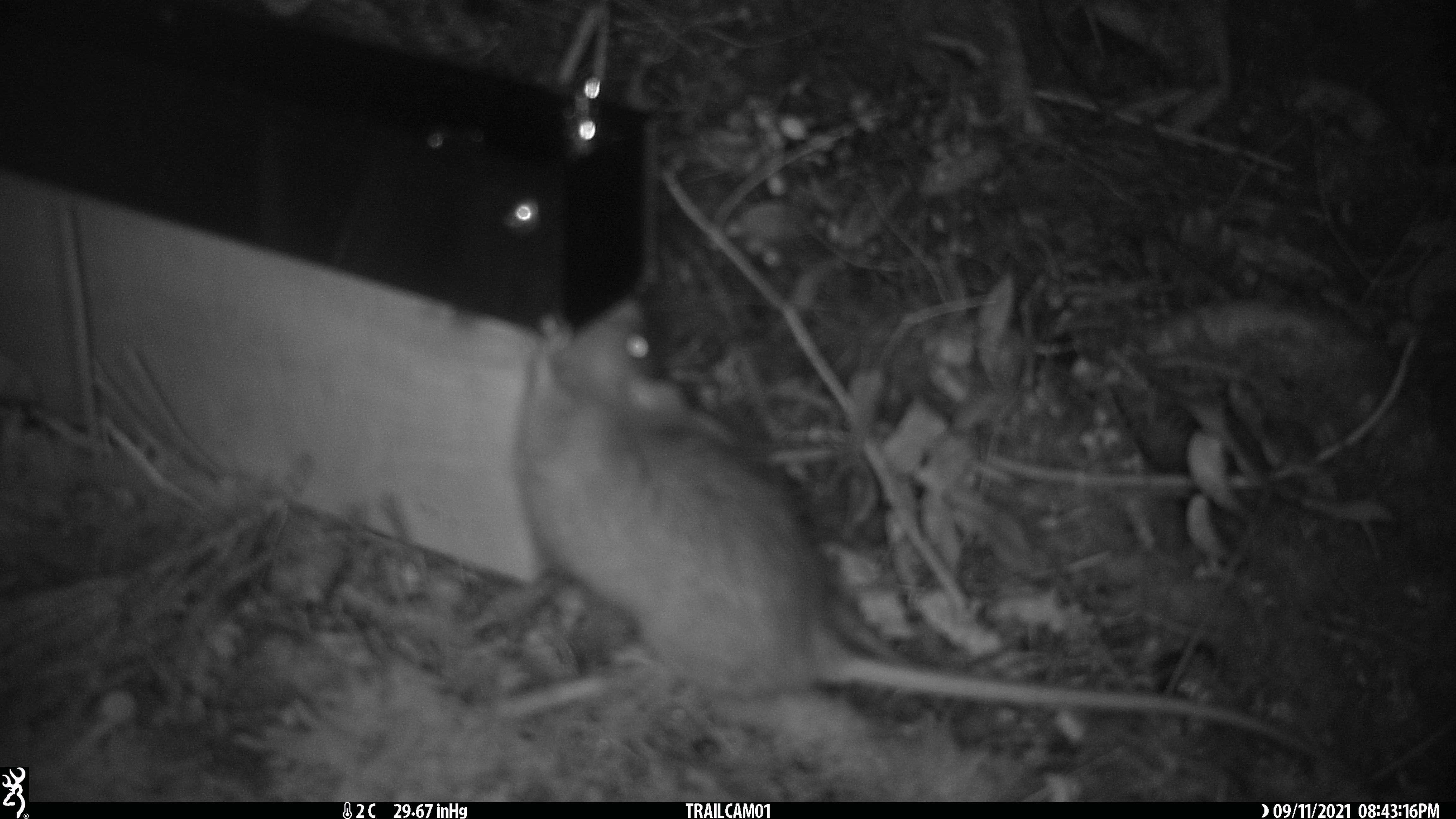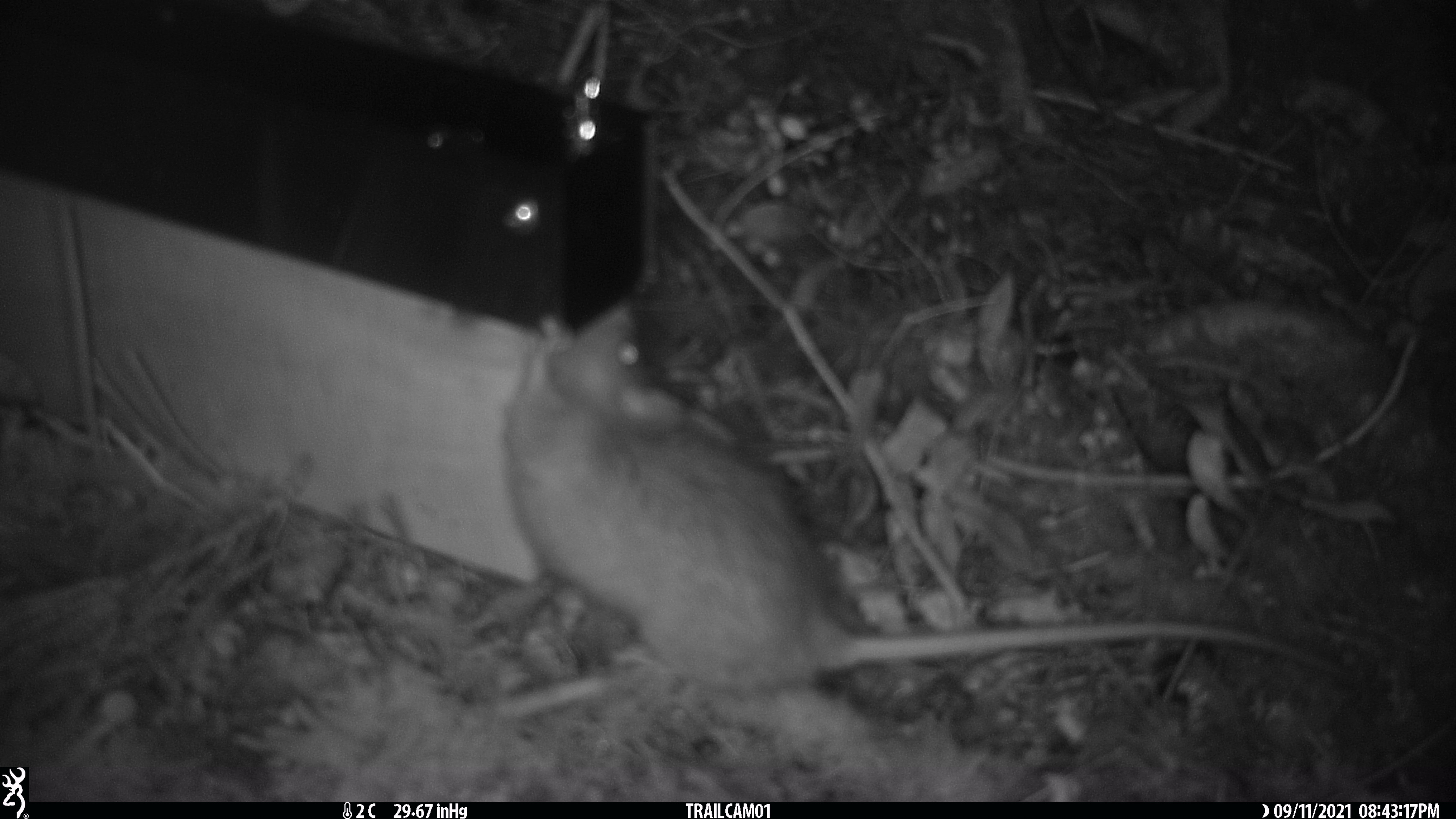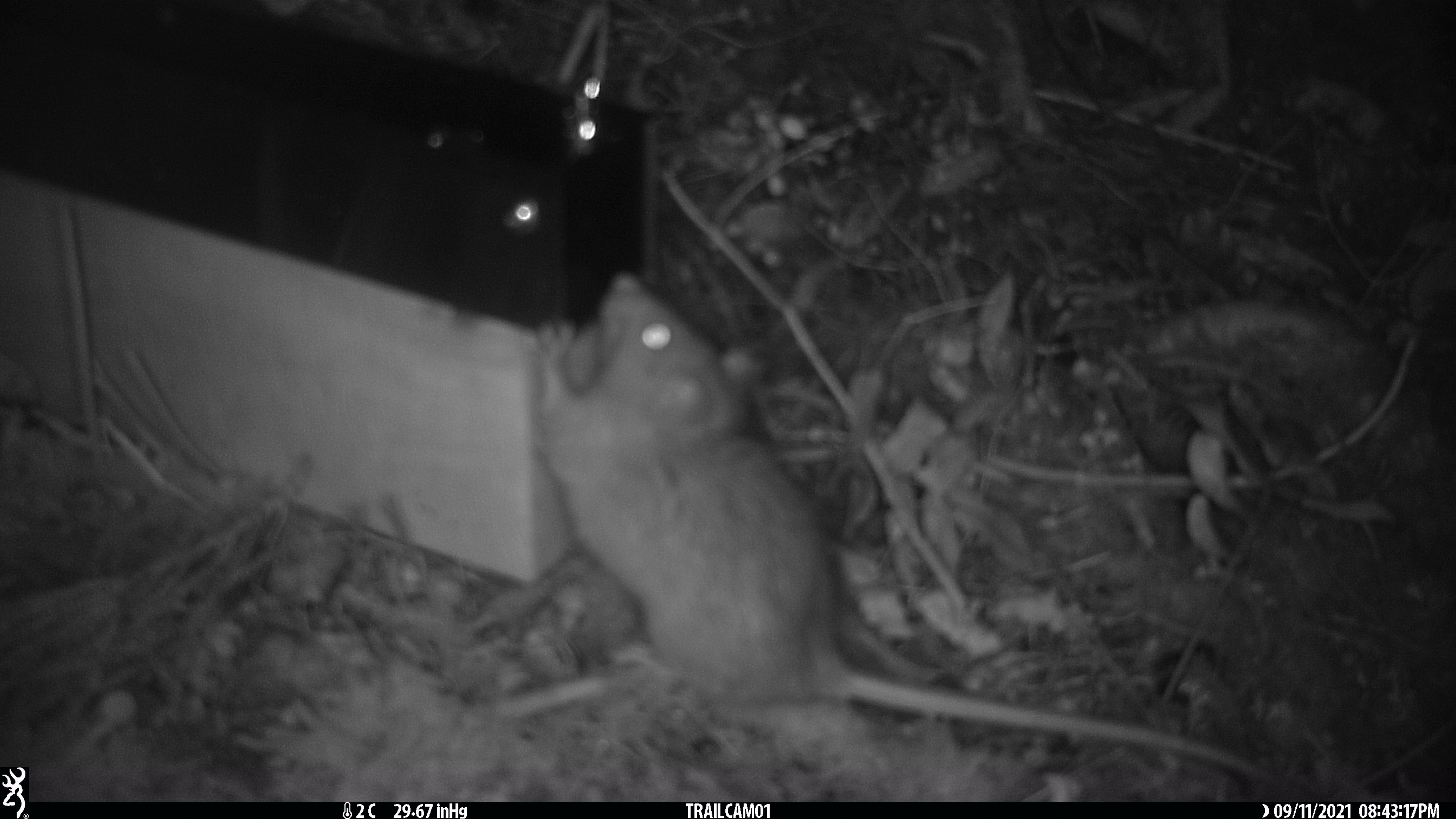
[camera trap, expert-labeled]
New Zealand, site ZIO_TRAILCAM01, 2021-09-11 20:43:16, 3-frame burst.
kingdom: Animalia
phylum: Chordata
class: Mammalia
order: Rodentia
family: Muridae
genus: Rattus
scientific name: Rattus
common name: rat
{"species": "rat (Rattus)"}